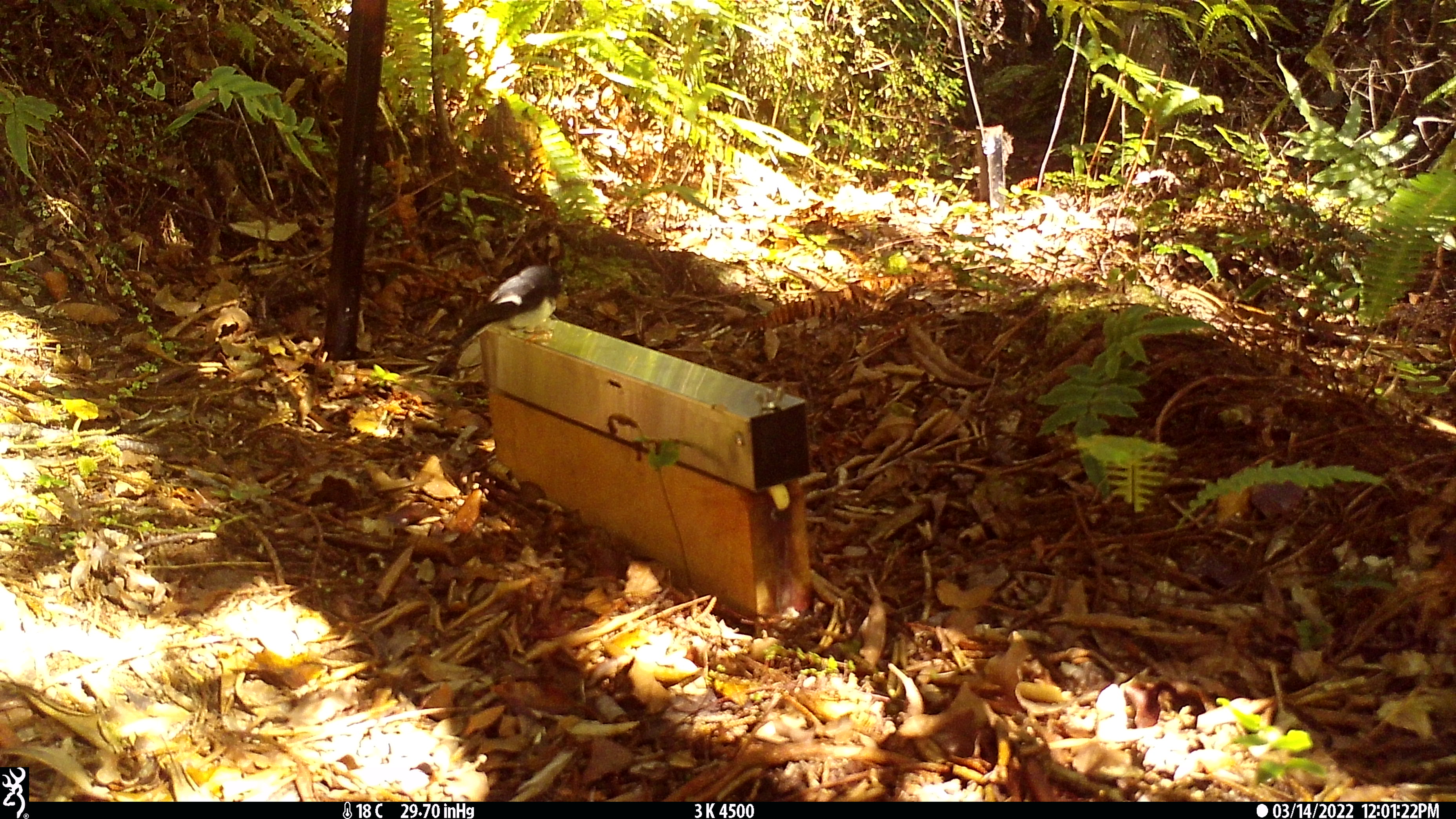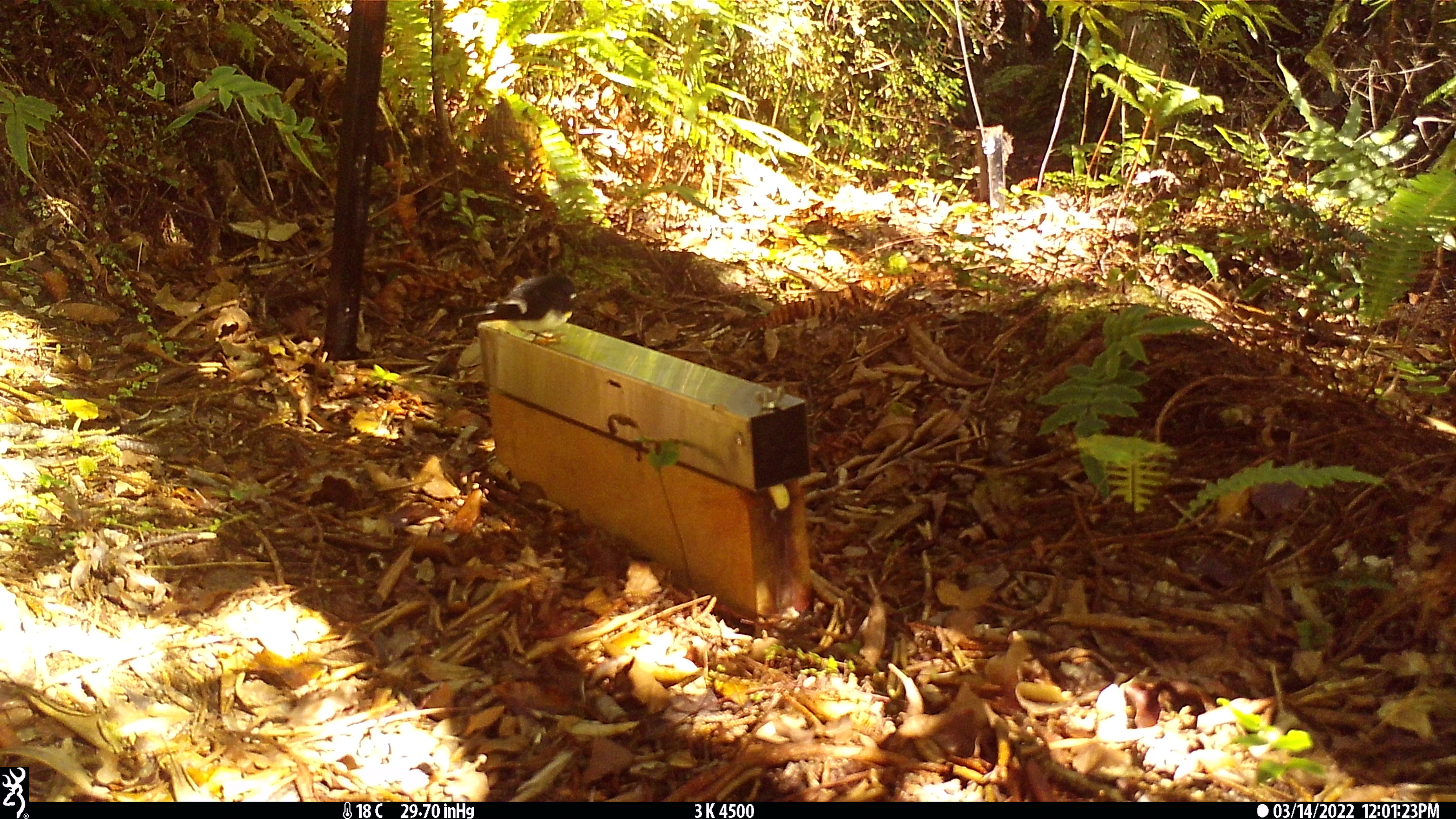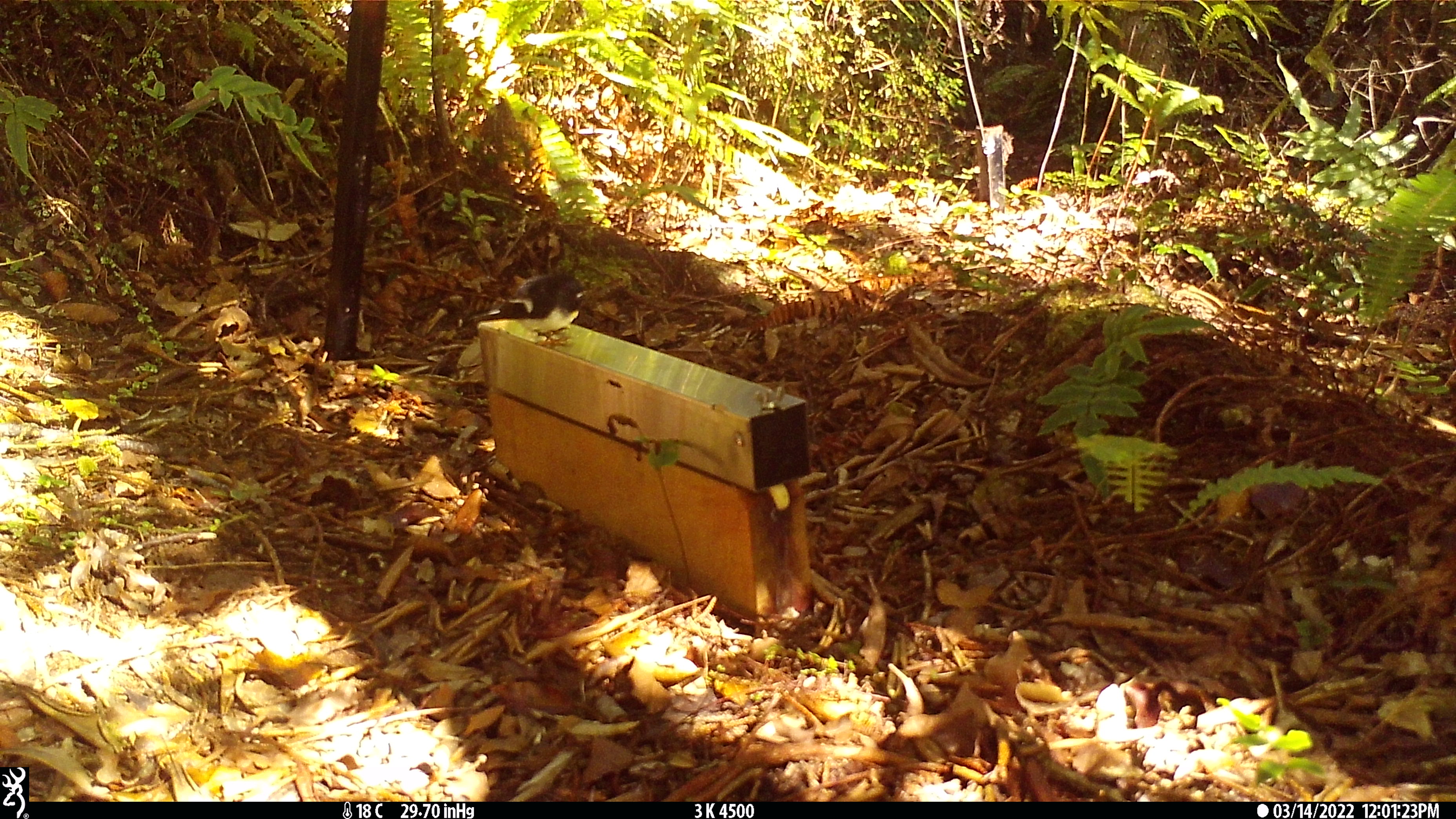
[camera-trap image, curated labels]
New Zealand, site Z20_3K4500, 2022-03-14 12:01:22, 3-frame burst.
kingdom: Animalia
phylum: Chordata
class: Aves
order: Passeriformes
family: Petroicidae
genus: Petroica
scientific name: Petroica macrocephala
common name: tomtit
Tomtit (Petroica macrocephala).